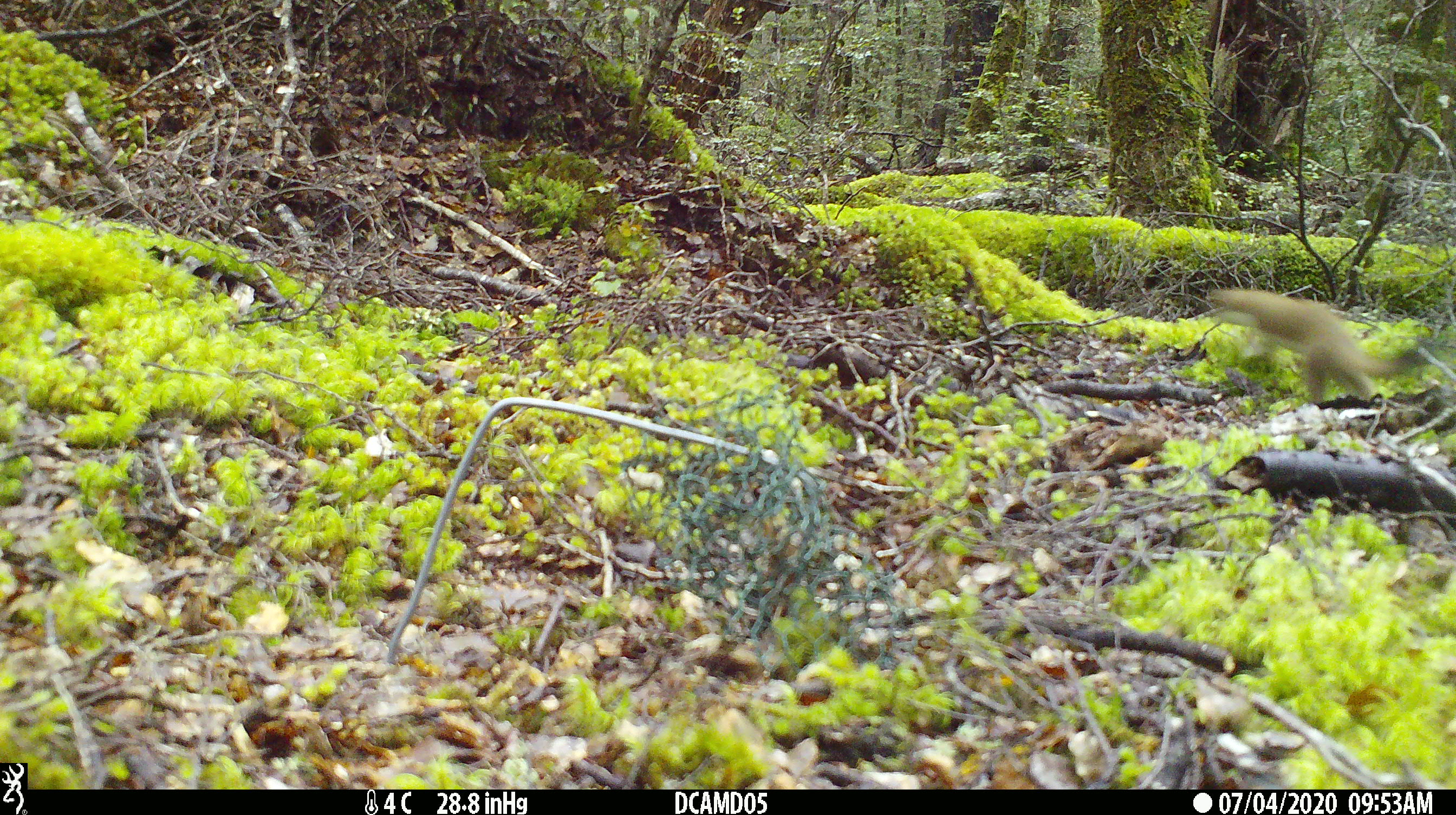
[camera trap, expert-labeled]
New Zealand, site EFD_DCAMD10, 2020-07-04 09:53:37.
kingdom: Animalia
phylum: Chordata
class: Mammalia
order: Carnivora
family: Mustelidae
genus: Mustela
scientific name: Mustela erminea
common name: stoat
Stoat (Mustela erminea).